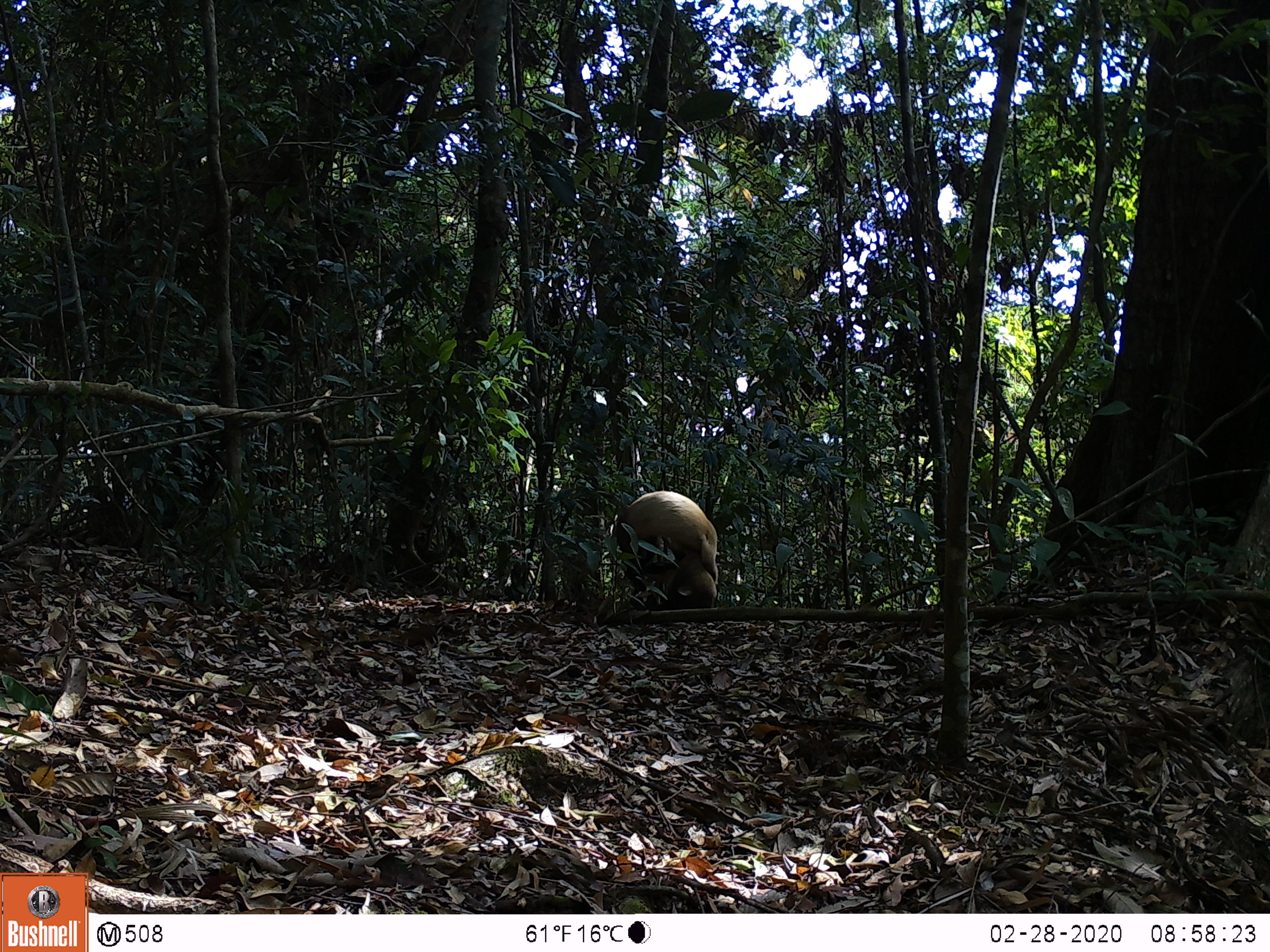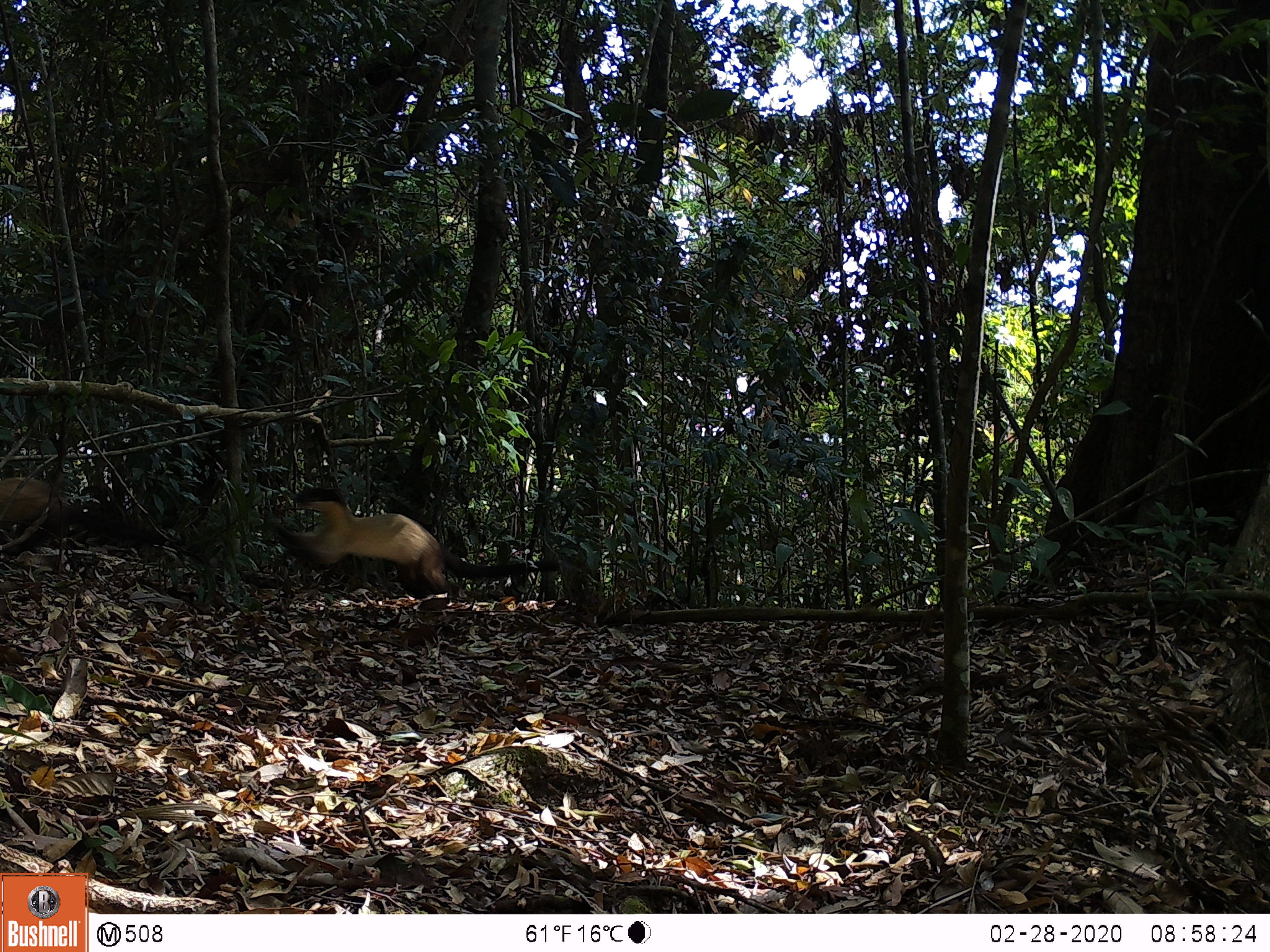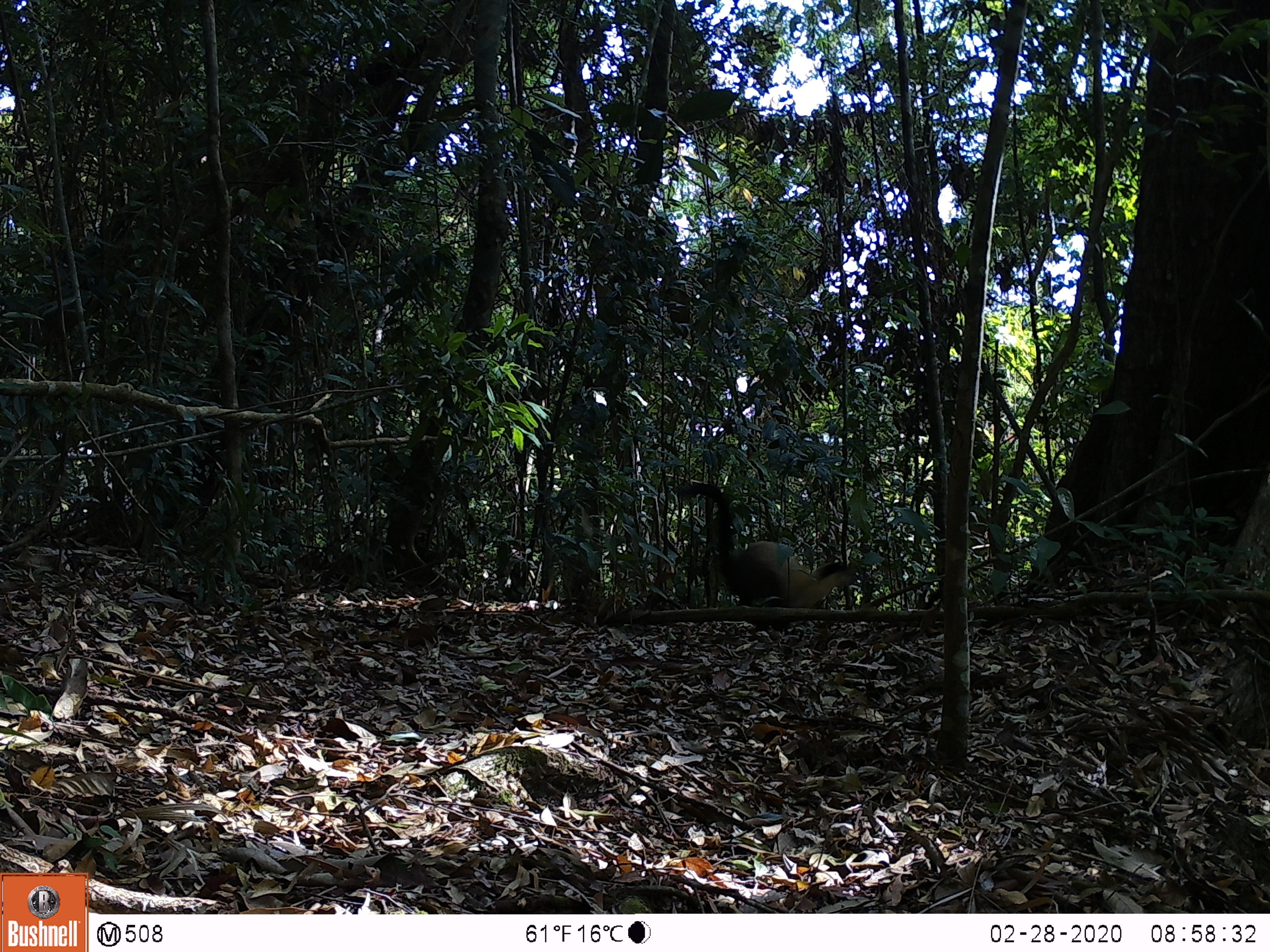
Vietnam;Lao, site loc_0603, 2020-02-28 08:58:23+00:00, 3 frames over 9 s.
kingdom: Animalia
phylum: Chordata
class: Mammalia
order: Carnivora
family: Mustelidae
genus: Martes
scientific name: Martes flavigula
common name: yellow-throated marten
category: yellow throated marten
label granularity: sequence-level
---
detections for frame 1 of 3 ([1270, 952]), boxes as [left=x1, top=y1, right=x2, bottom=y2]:
yellow throated marten: [left=616, top=490, right=718, bottom=610]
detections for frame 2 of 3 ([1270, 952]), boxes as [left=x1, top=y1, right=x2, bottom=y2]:
yellow throated marten: [left=273, top=488, right=559, bottom=599]; [left=0, top=477, right=203, bottom=563]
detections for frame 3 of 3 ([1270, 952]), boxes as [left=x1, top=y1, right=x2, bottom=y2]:
yellow throated marten: [left=686, top=482, right=858, bottom=630]